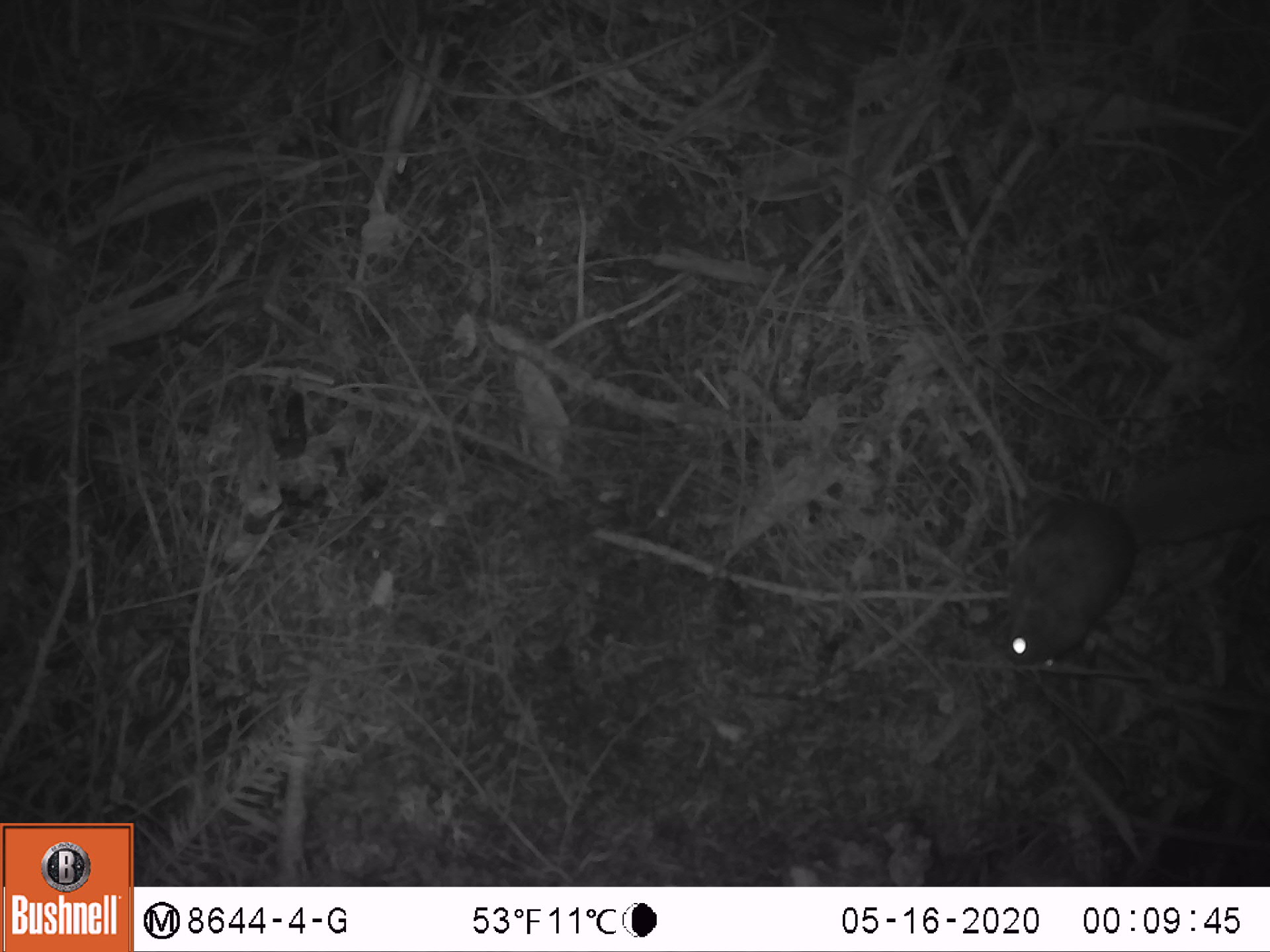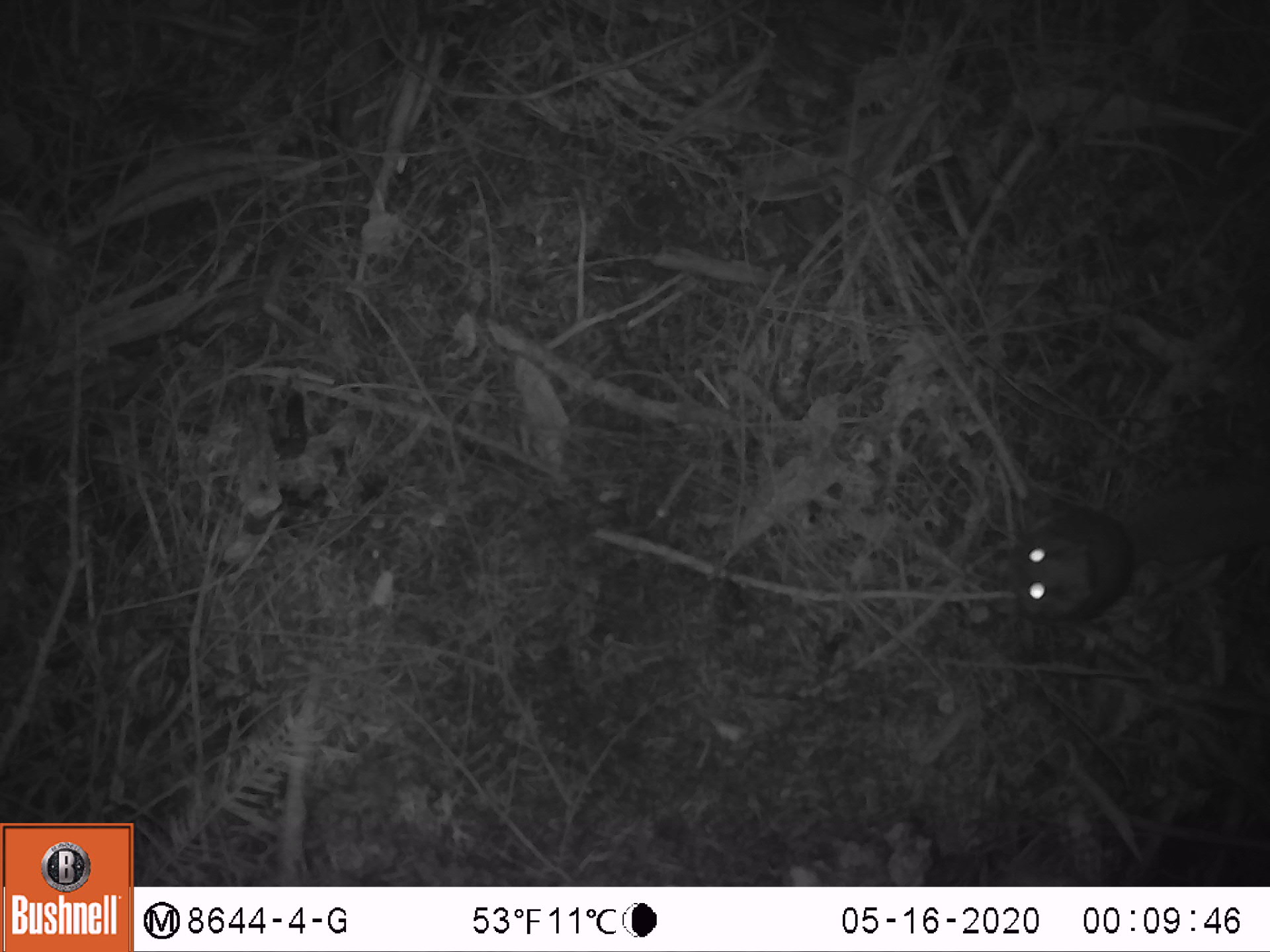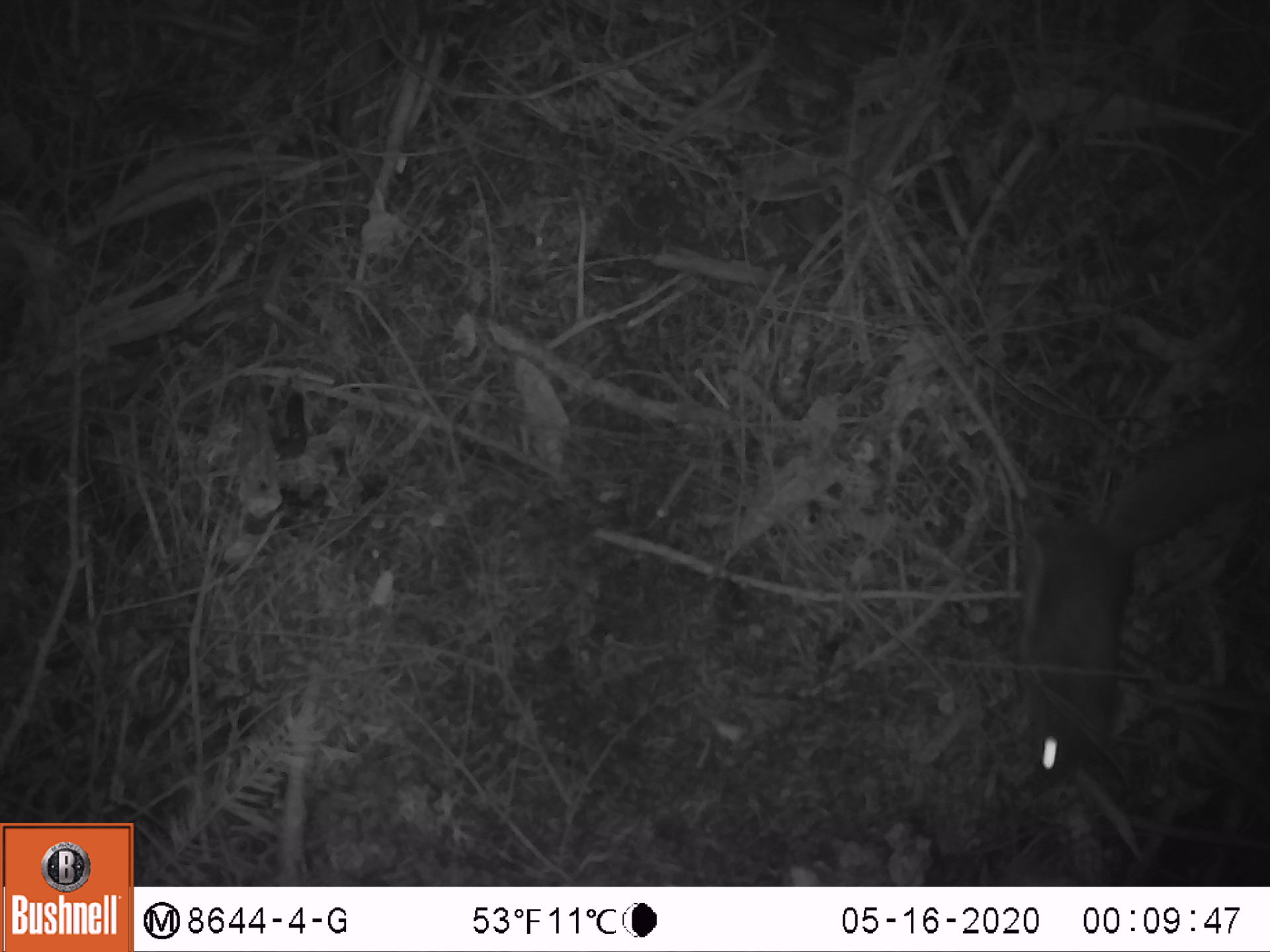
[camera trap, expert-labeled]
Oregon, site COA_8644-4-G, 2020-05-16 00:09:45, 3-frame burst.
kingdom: Animalia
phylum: Chordata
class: Mammalia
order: Rodentia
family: Sciuridae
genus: Glaucomys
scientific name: Glaucomys oregonensis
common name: humboldt's flying squirrel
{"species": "humboldt's flying squirrel (Glaucomys oregonensis)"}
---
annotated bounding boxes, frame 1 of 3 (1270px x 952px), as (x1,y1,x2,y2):
humboldt's flying squirrel: (988,437,1262,681)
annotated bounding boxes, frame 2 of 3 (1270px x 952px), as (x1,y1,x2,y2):
humboldt's flying squirrel: (995,463,1266,642)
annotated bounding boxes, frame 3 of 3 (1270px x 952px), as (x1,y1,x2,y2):
humboldt's flying squirrel: (1005,414,1267,796)